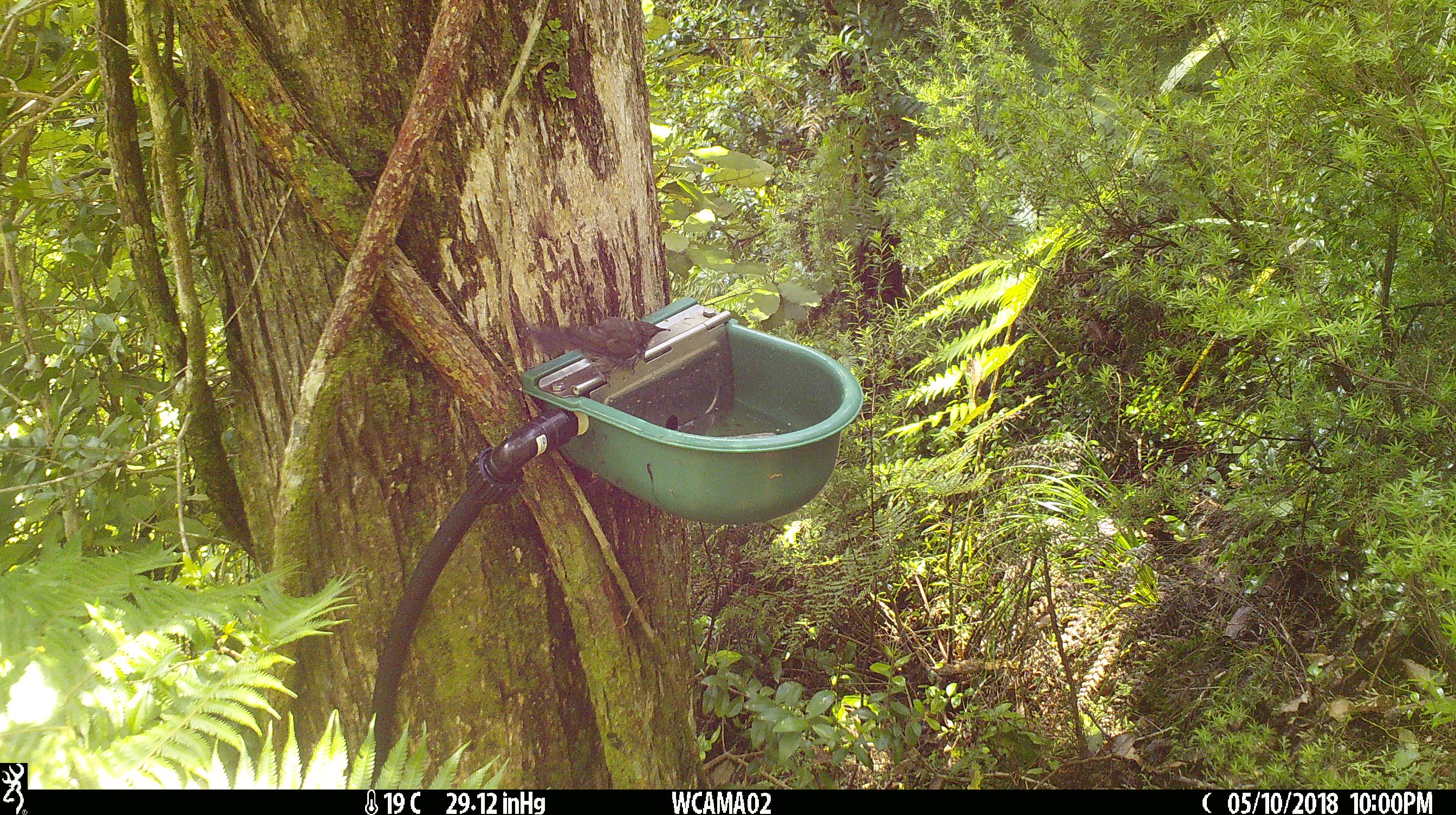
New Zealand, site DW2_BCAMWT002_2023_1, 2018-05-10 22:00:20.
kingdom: Animalia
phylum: Chordata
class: Aves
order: Passeriformes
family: Meliphagidae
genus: Anthornis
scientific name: Anthornis melanura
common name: new zealand bellbird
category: bellbird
Bellbird (new zealand bellbird) (Anthornis melanura).